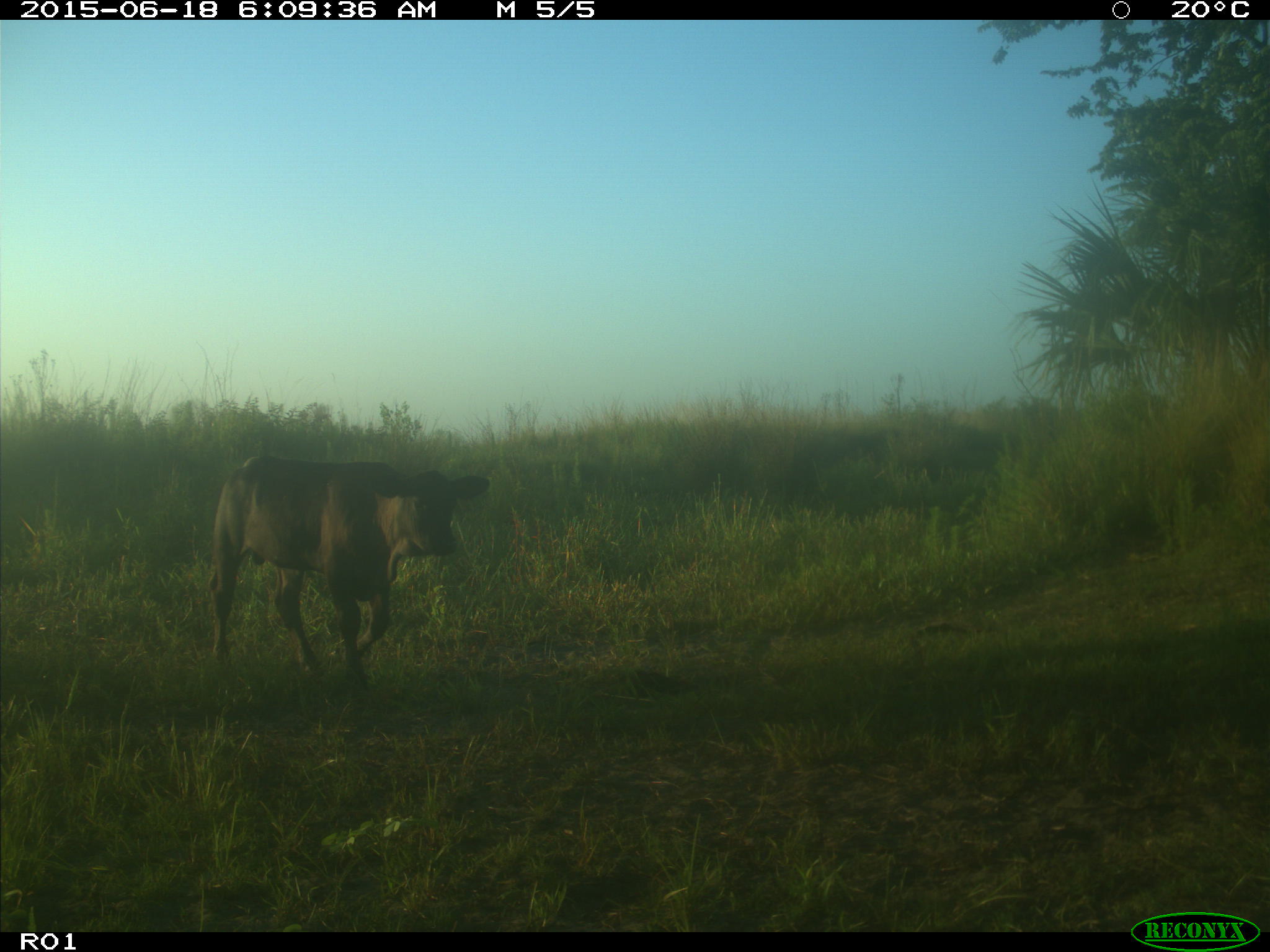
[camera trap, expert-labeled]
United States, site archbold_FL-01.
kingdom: Animalia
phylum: Chordata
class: Mammalia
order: Artiodactyla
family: Bovidae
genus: Bos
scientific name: Bos taurus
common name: domestic cow